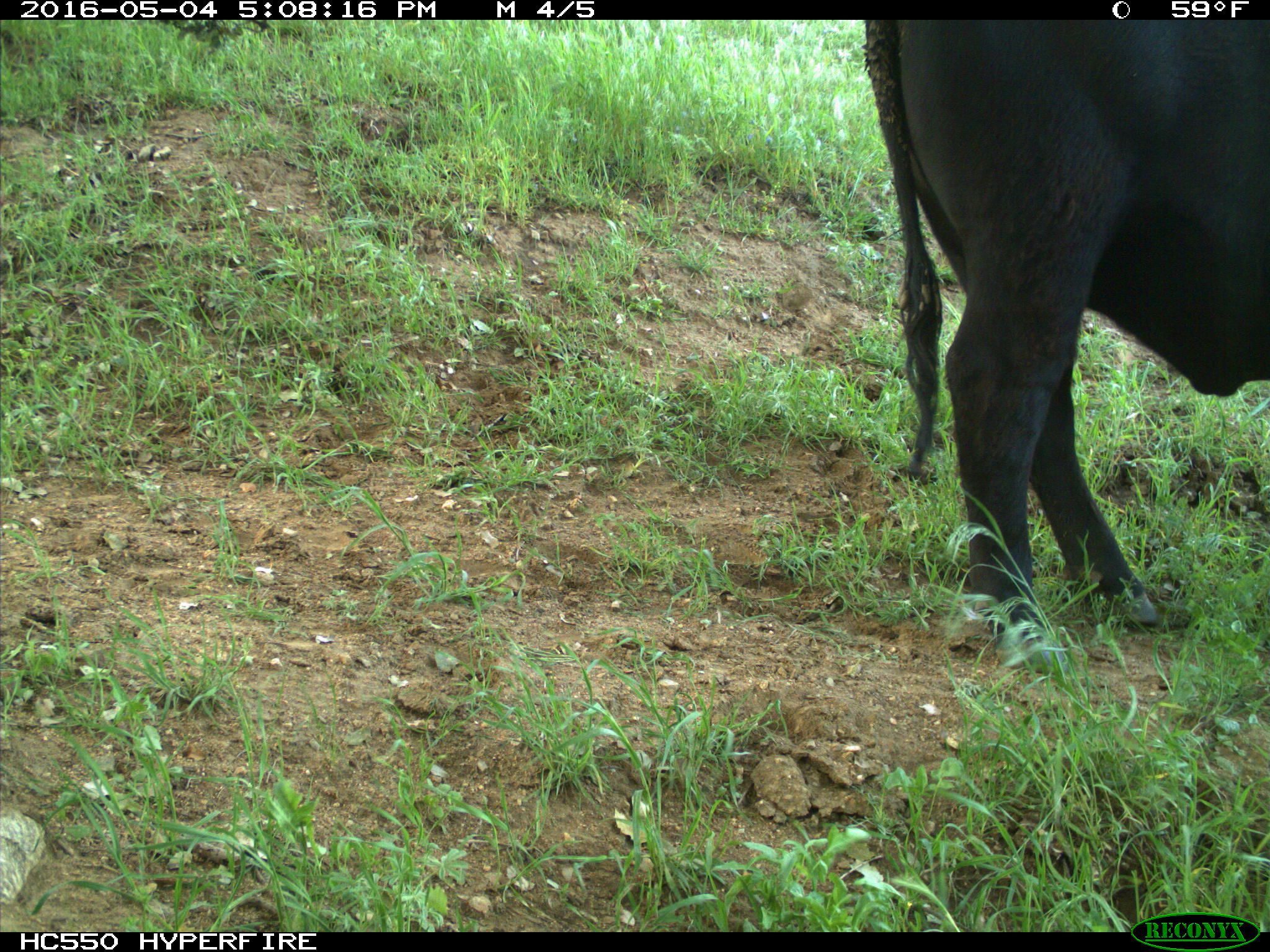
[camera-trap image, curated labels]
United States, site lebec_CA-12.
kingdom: Animalia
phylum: Chordata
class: Mammalia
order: Artiodactyla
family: Bovidae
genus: Bos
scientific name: Bos taurus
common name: domestic cow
Bos taurus (domestic cow).